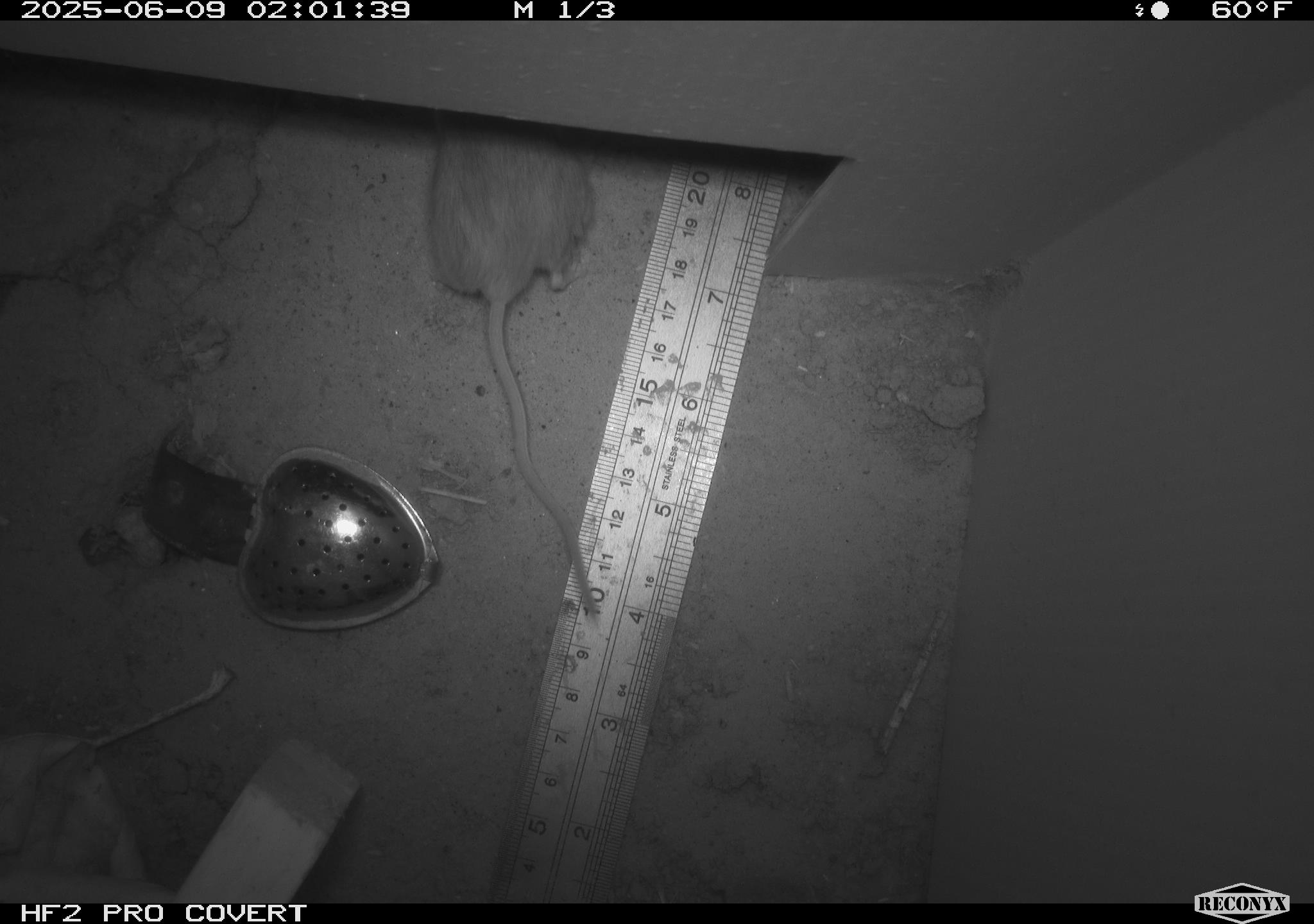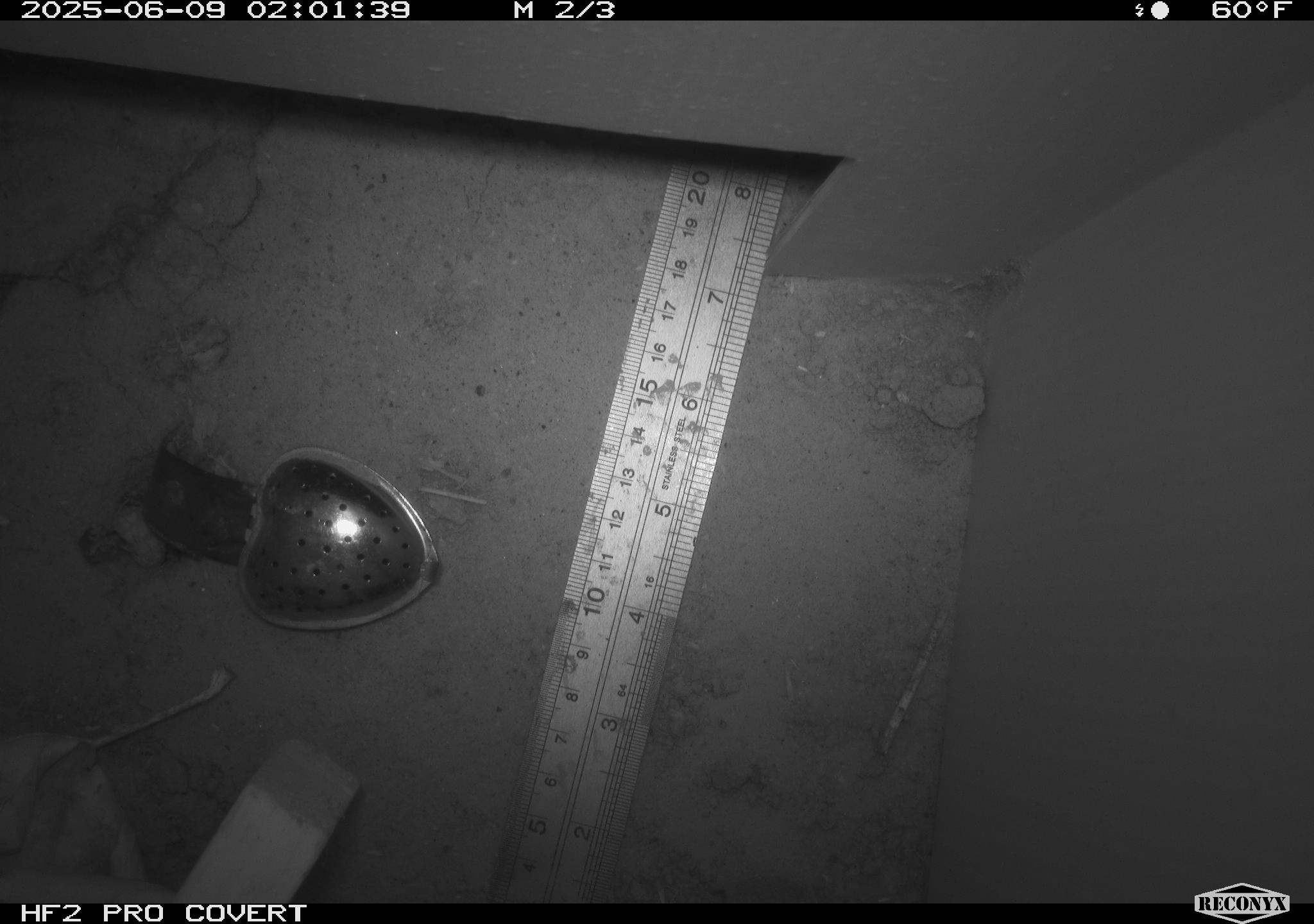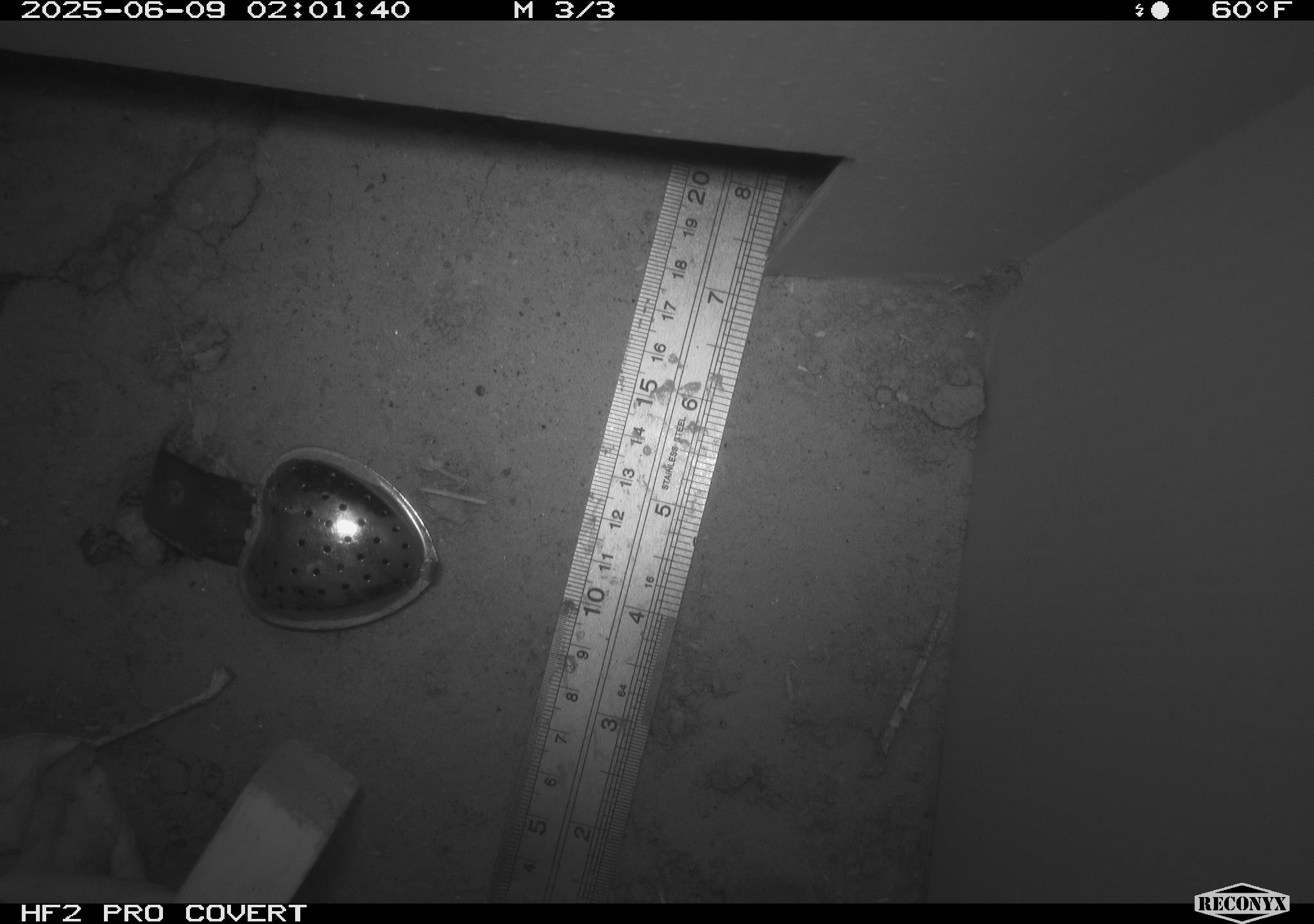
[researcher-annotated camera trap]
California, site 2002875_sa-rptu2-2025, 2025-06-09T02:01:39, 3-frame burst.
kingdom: Animalia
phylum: Chordata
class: Mammalia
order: Rodentia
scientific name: Rodentia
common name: rodent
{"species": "rodent (Rodentia)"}